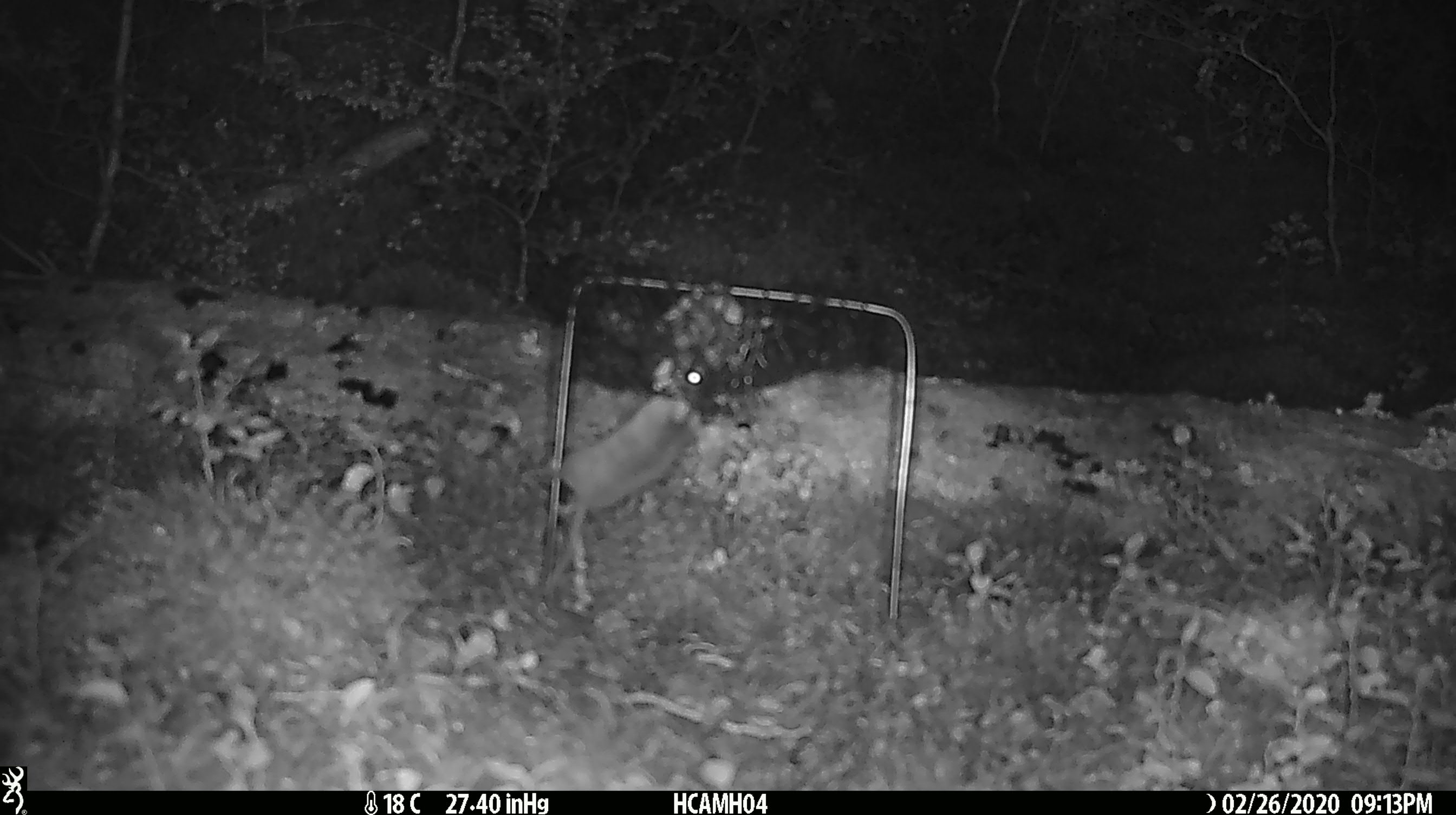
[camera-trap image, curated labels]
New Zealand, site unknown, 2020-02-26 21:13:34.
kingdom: Animalia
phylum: Chordata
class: Mammalia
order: Rodentia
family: Muridae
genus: Mus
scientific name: Mus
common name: mouse